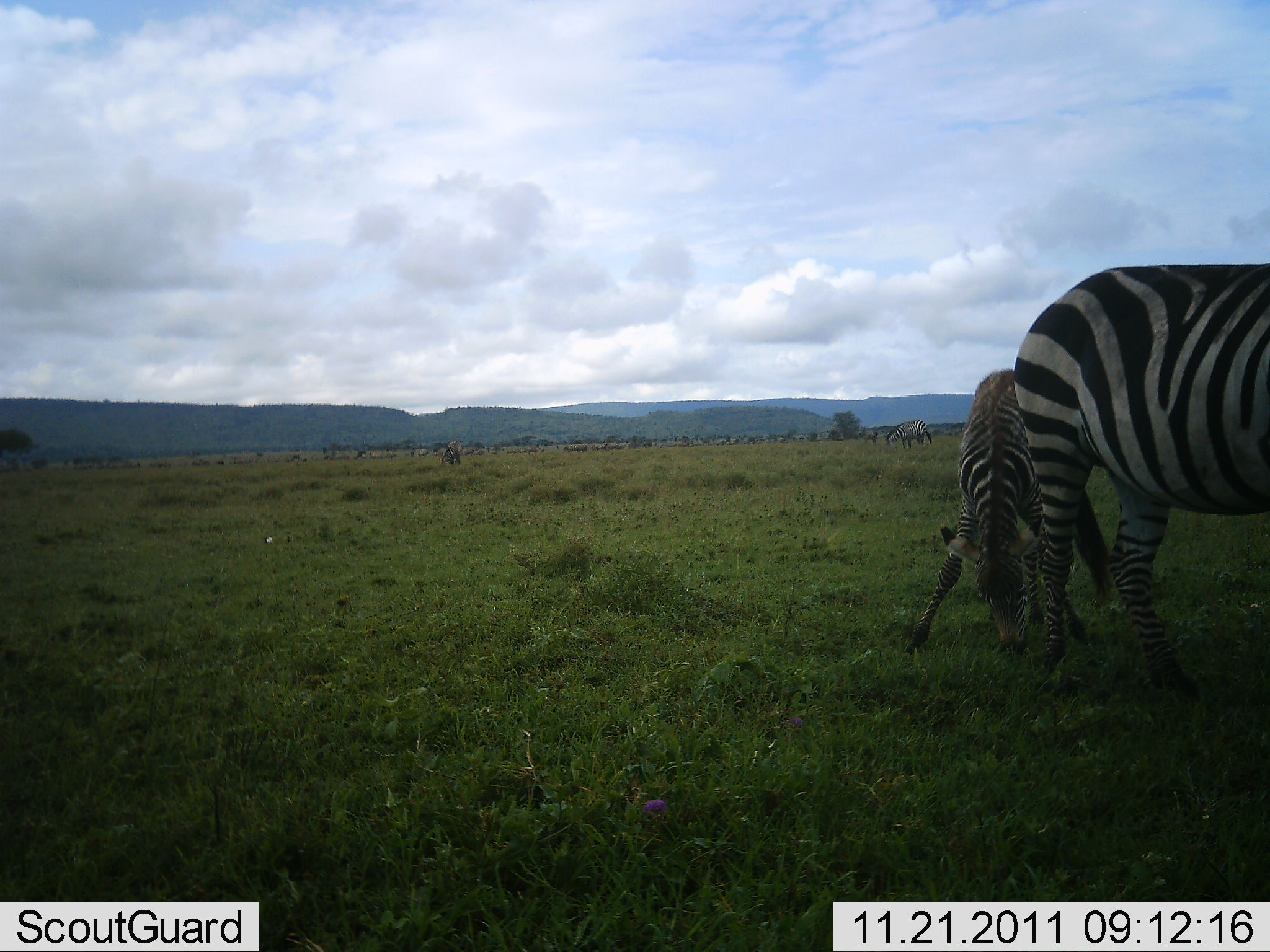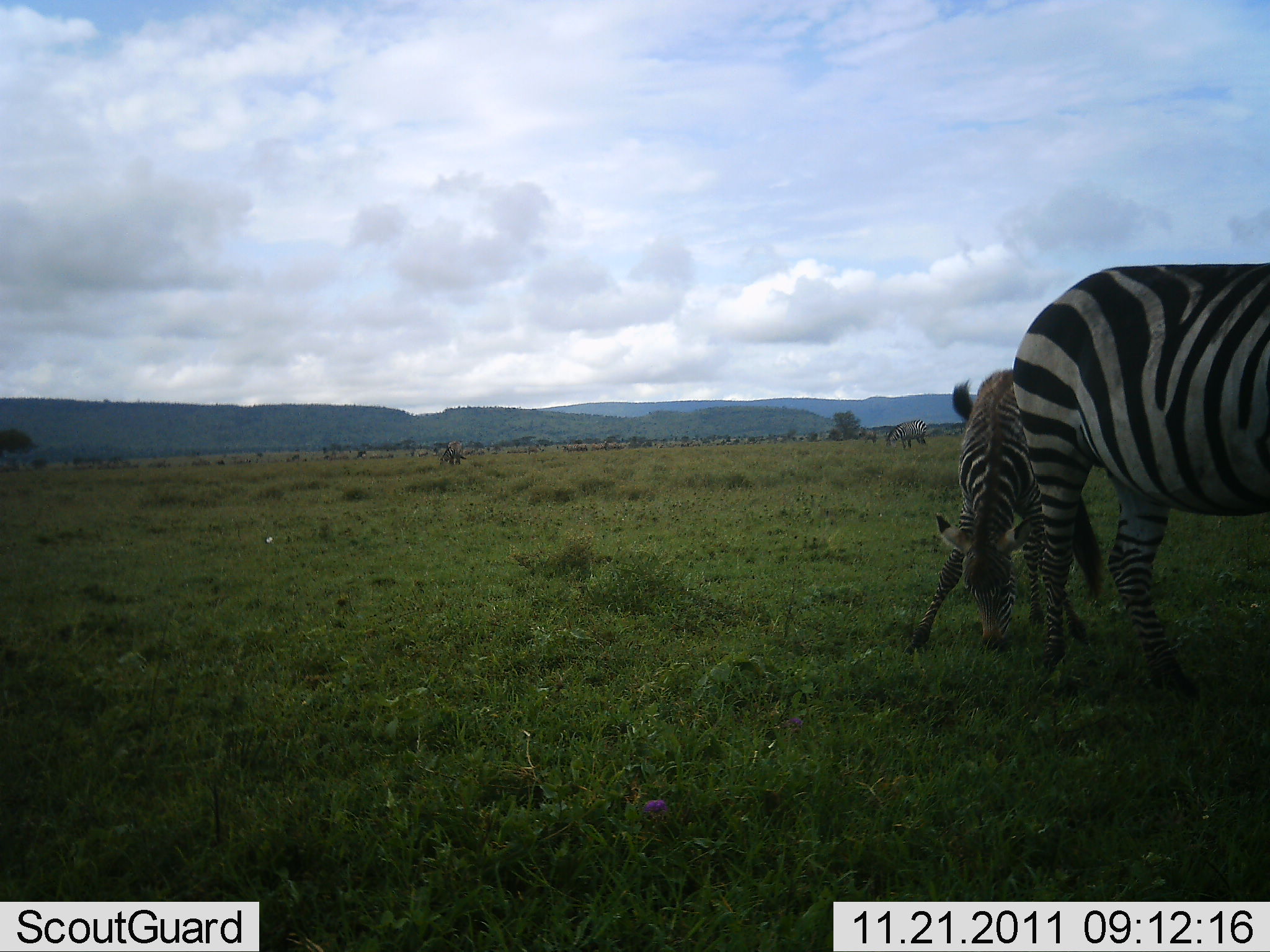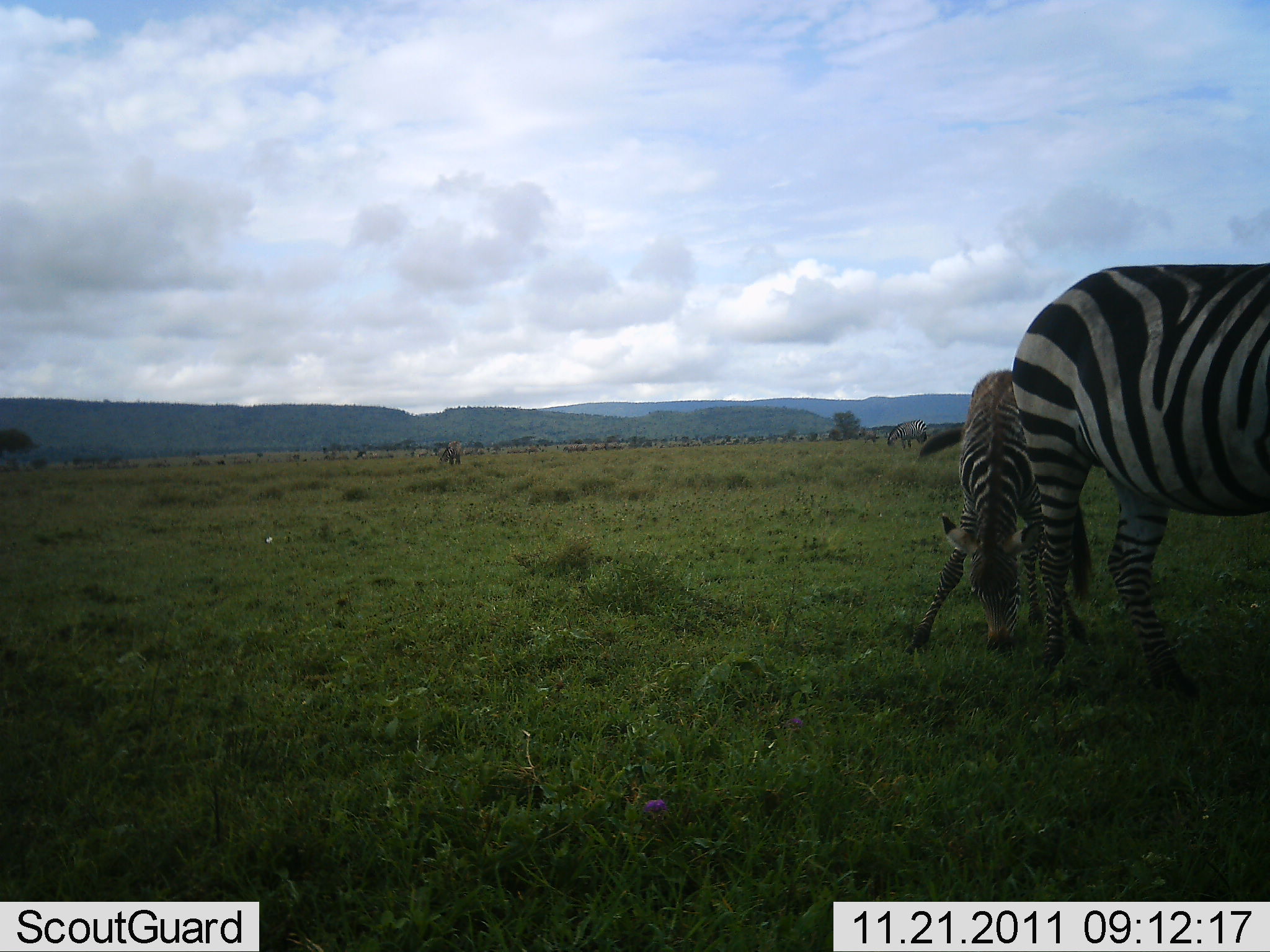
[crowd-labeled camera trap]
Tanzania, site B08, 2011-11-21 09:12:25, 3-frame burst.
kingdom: Animalia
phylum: Chordata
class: Mammalia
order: Perissodactyla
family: Equidae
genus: Equus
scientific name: Equus quagga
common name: plains zebra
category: zebra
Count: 2.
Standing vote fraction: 57%.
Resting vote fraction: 0%.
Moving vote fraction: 0%.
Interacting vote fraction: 0%.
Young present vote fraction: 36%.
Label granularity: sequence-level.